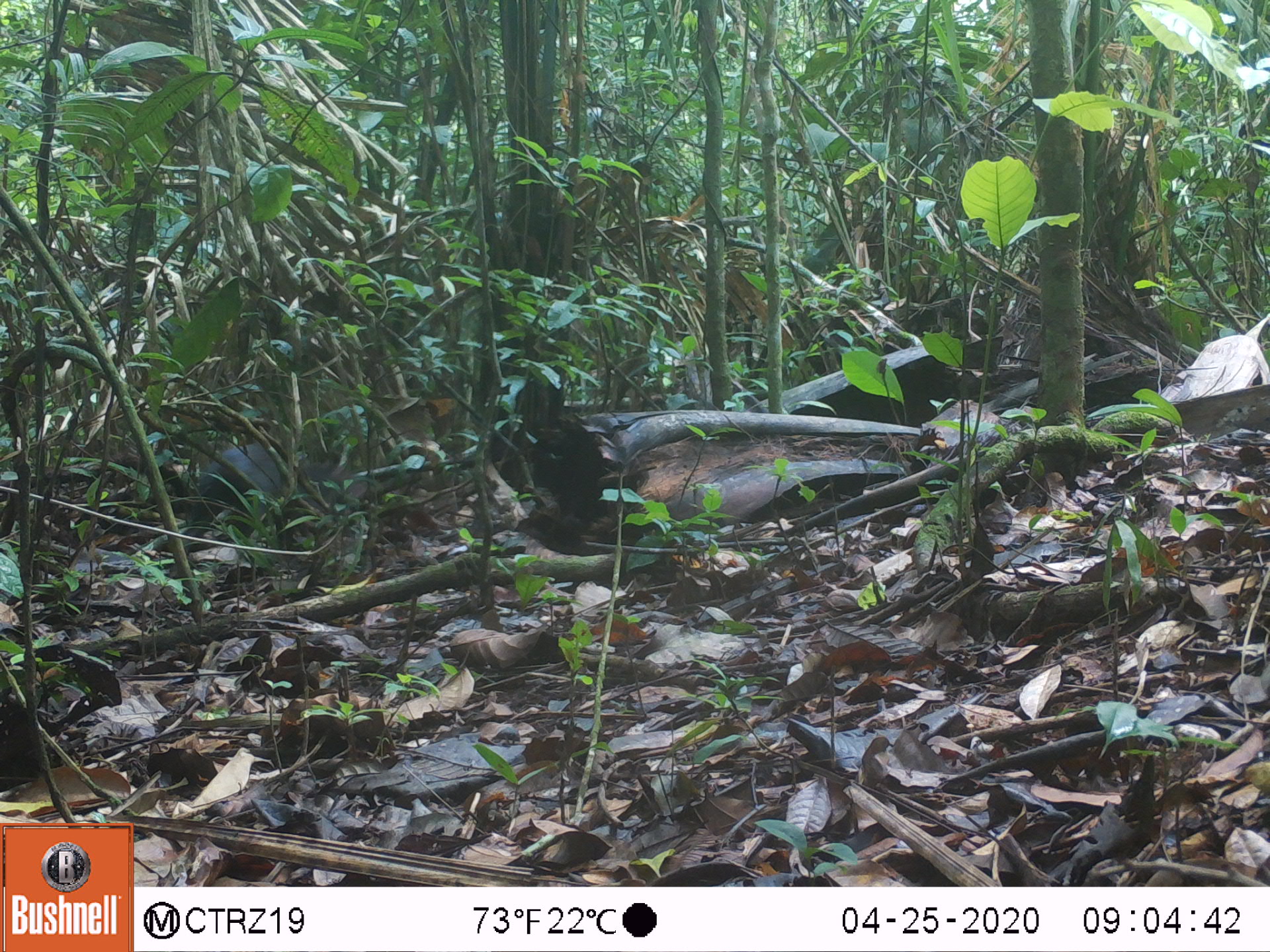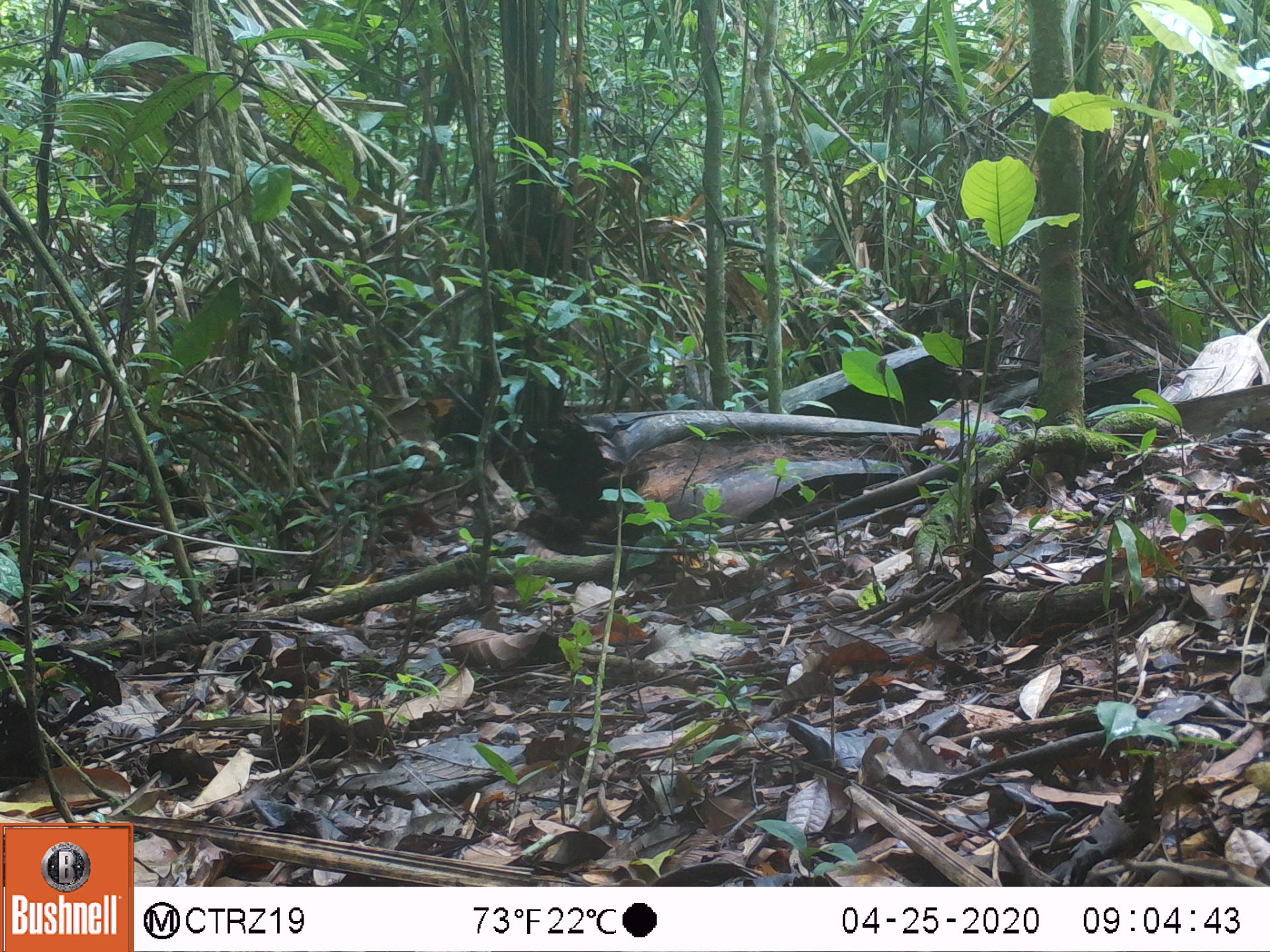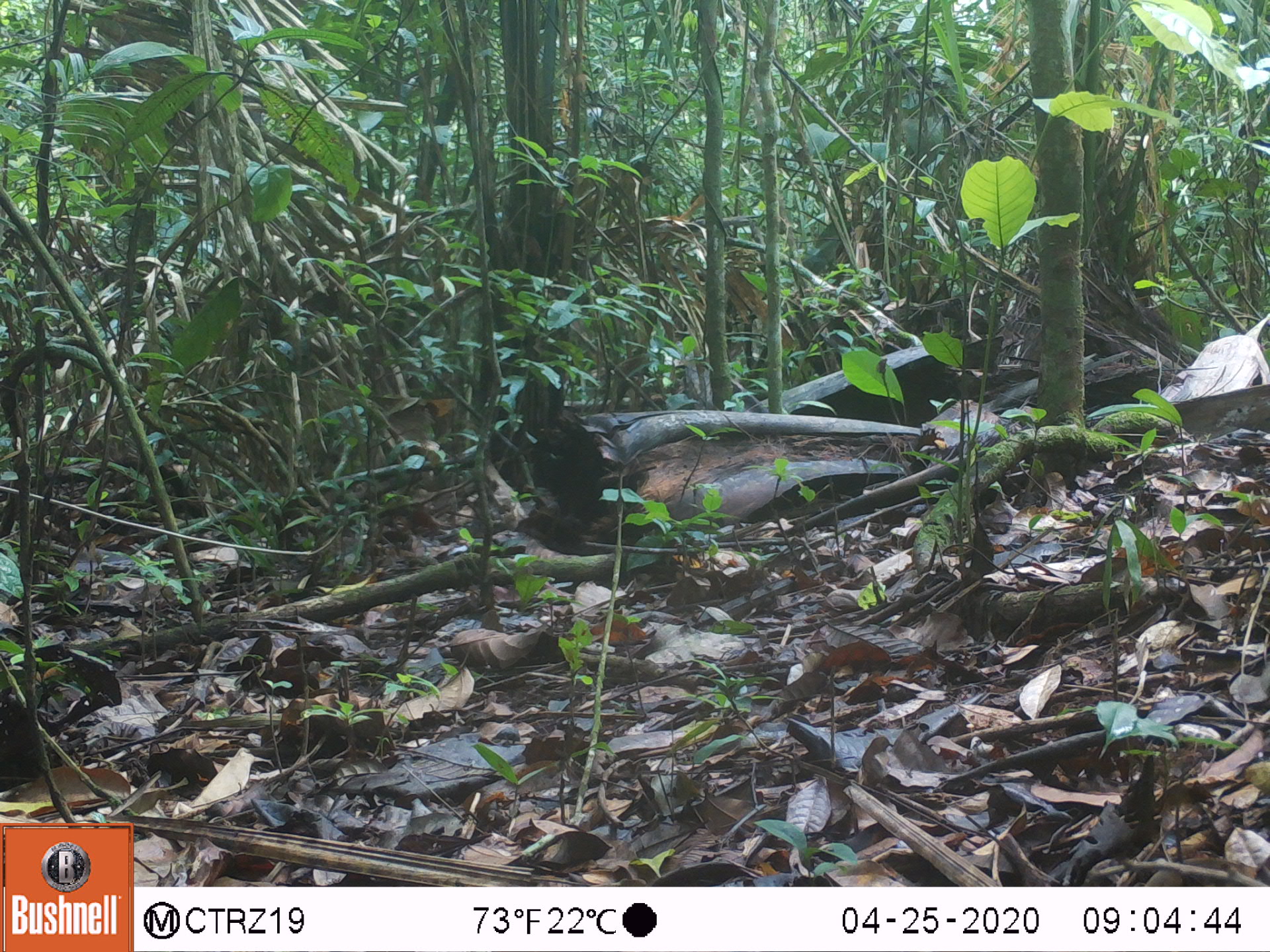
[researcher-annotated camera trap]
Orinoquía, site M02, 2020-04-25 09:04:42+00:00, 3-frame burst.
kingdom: Animalia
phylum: Chordata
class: Mammalia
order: Rodentia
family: Dasyproctidae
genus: Dasyprocta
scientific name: Dasyprocta fuliginosa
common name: black agouti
Black agouti (Dasyprocta fuliginosa).